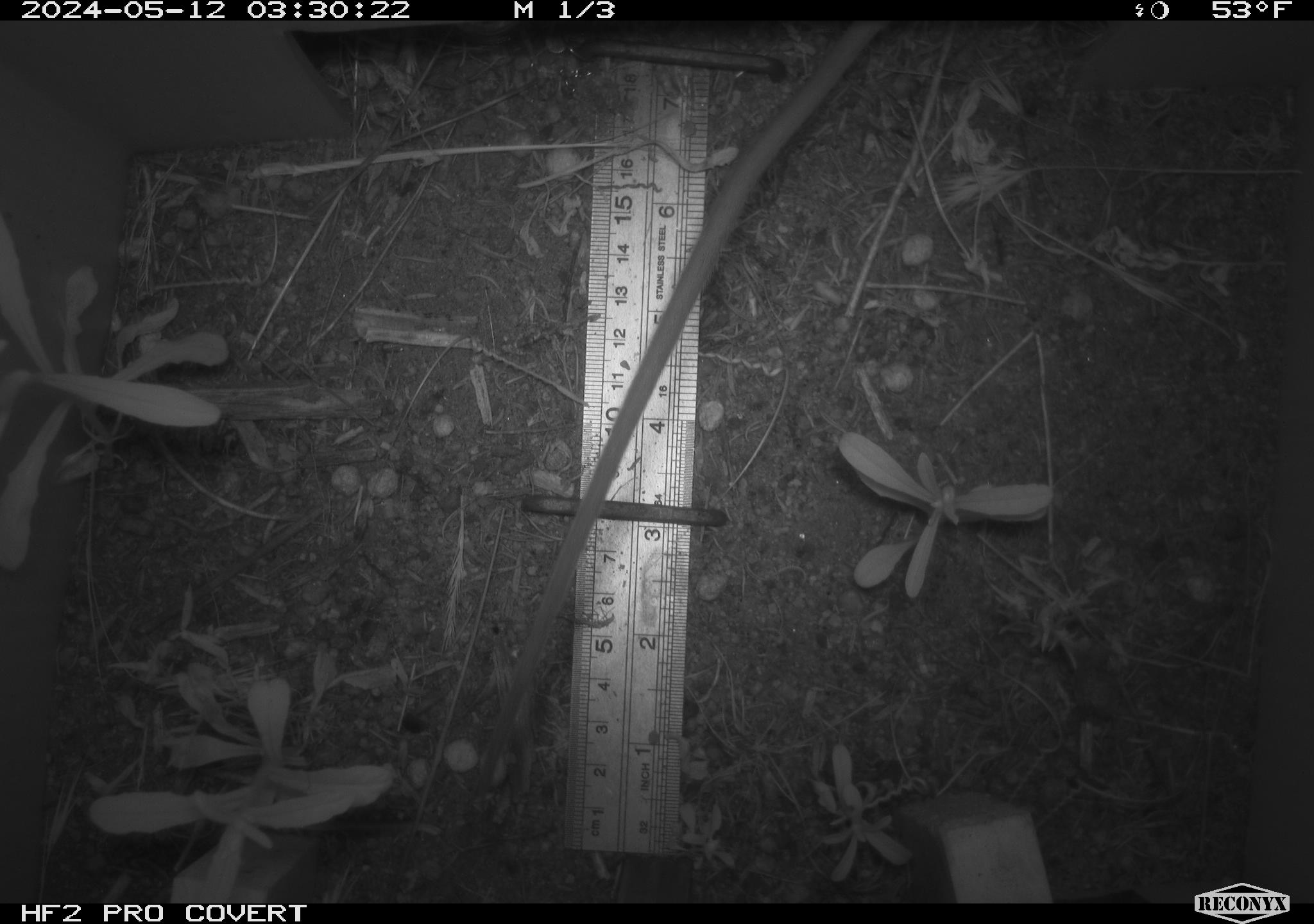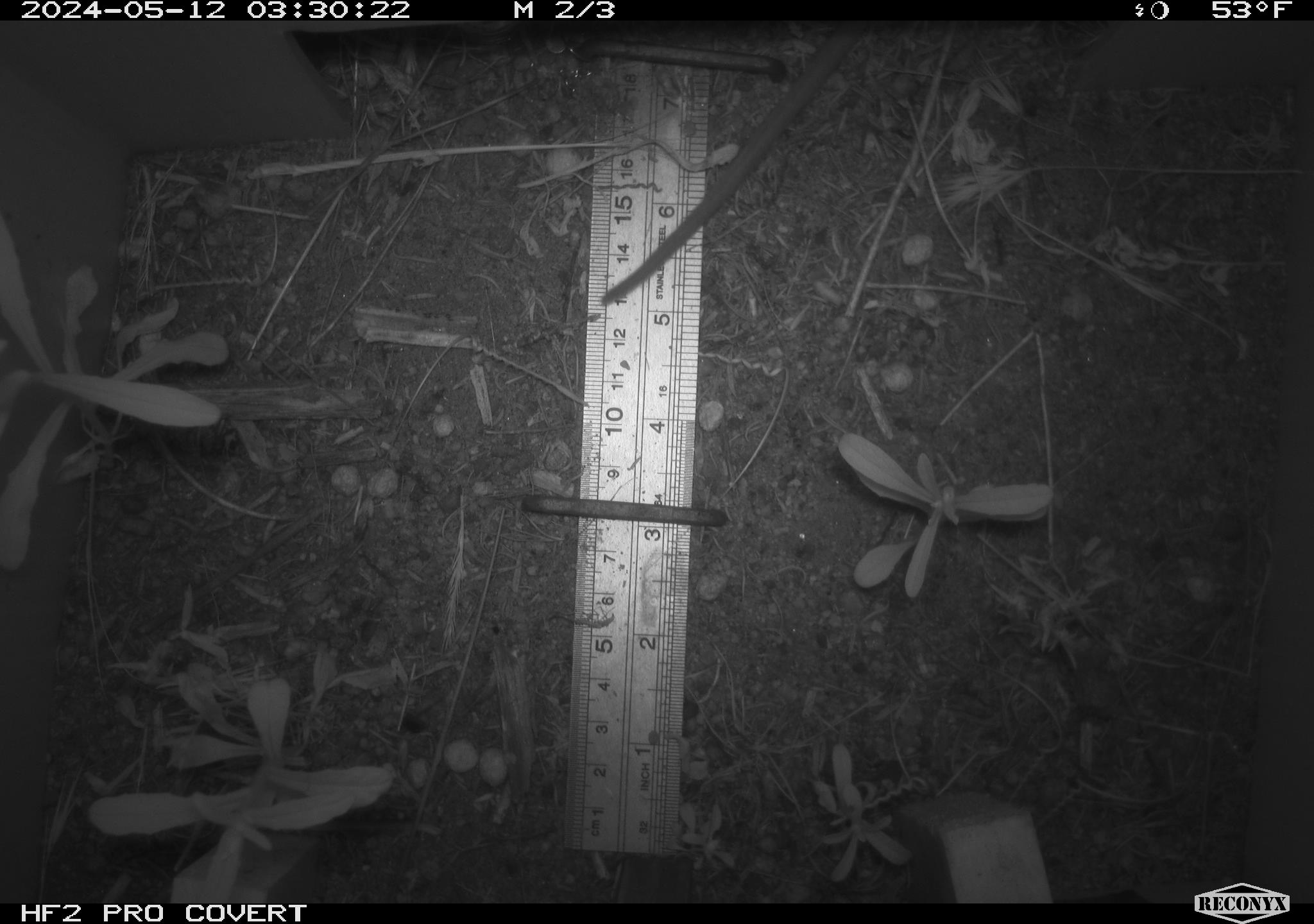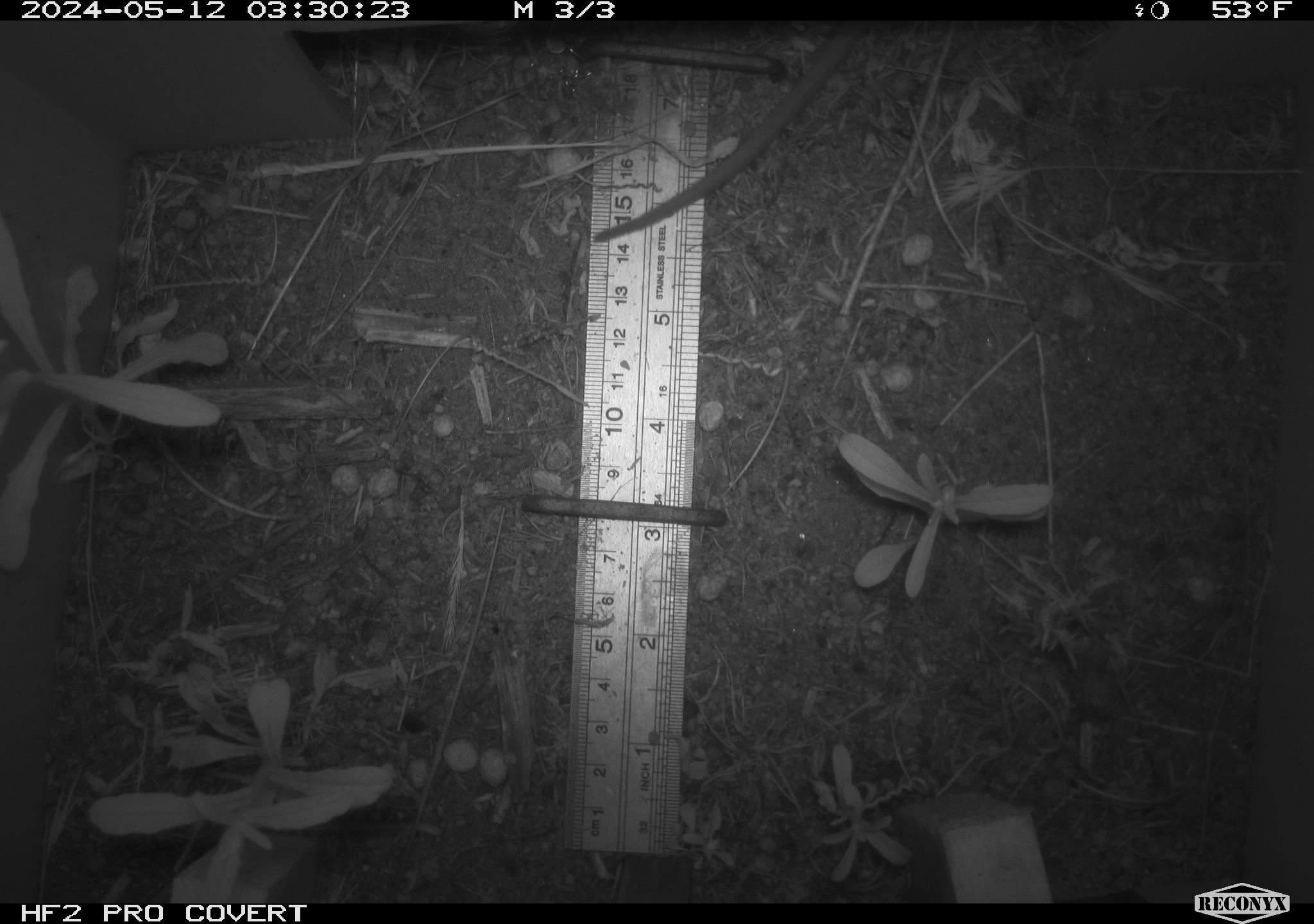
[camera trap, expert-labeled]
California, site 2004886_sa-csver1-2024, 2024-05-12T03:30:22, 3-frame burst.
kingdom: Animalia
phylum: Chordata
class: Mammalia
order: Rodentia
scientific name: Rodentia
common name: rodent